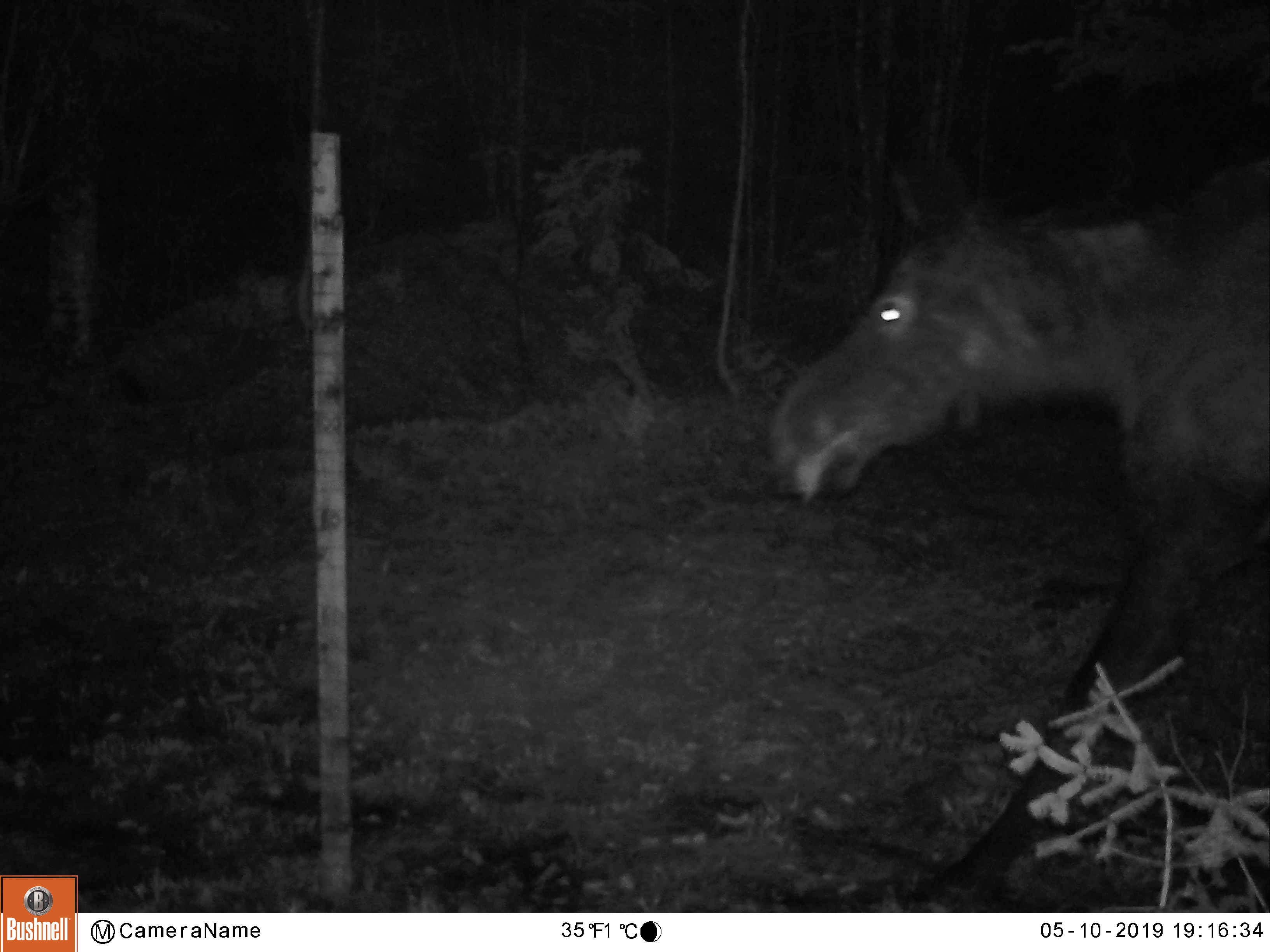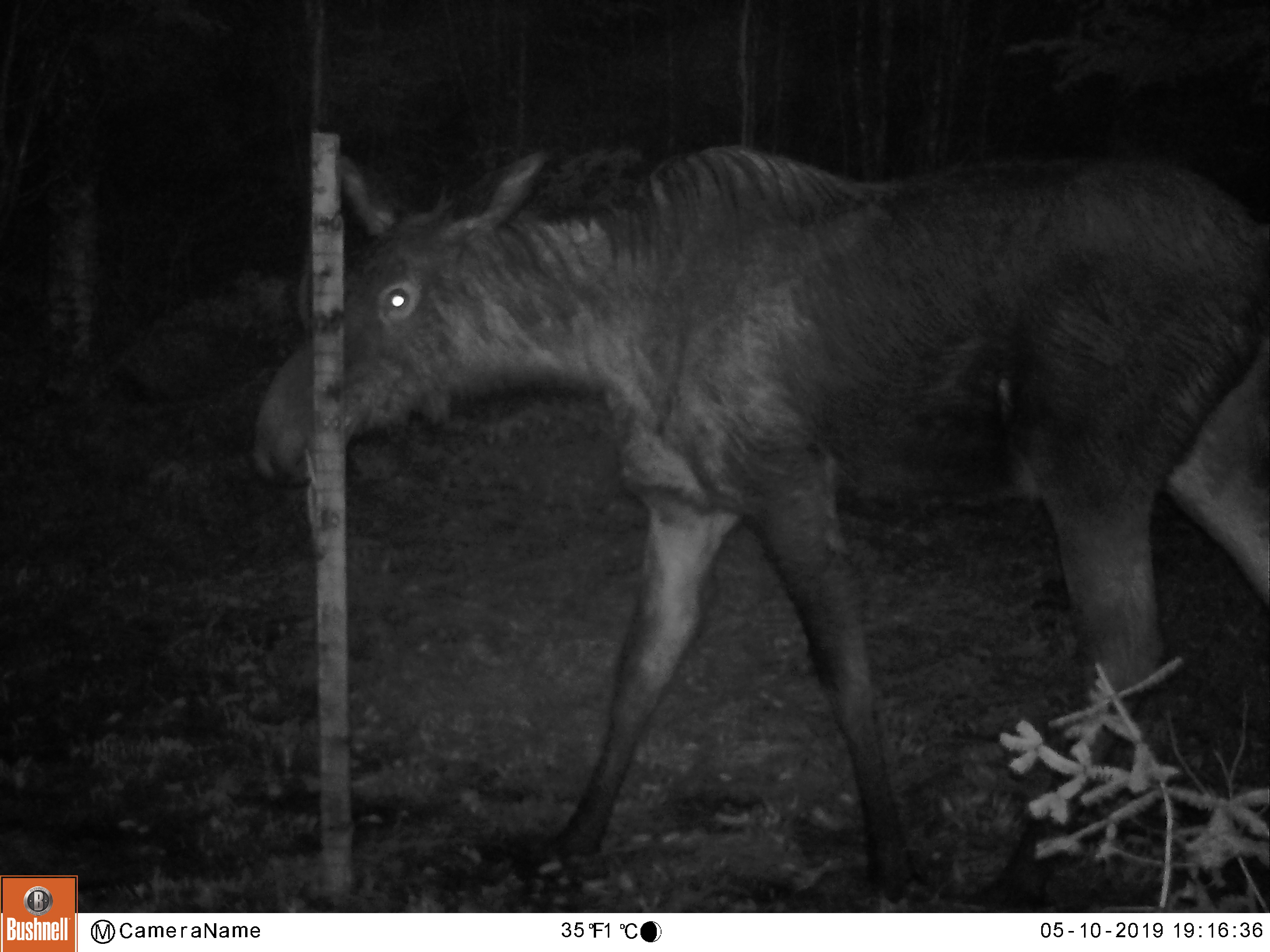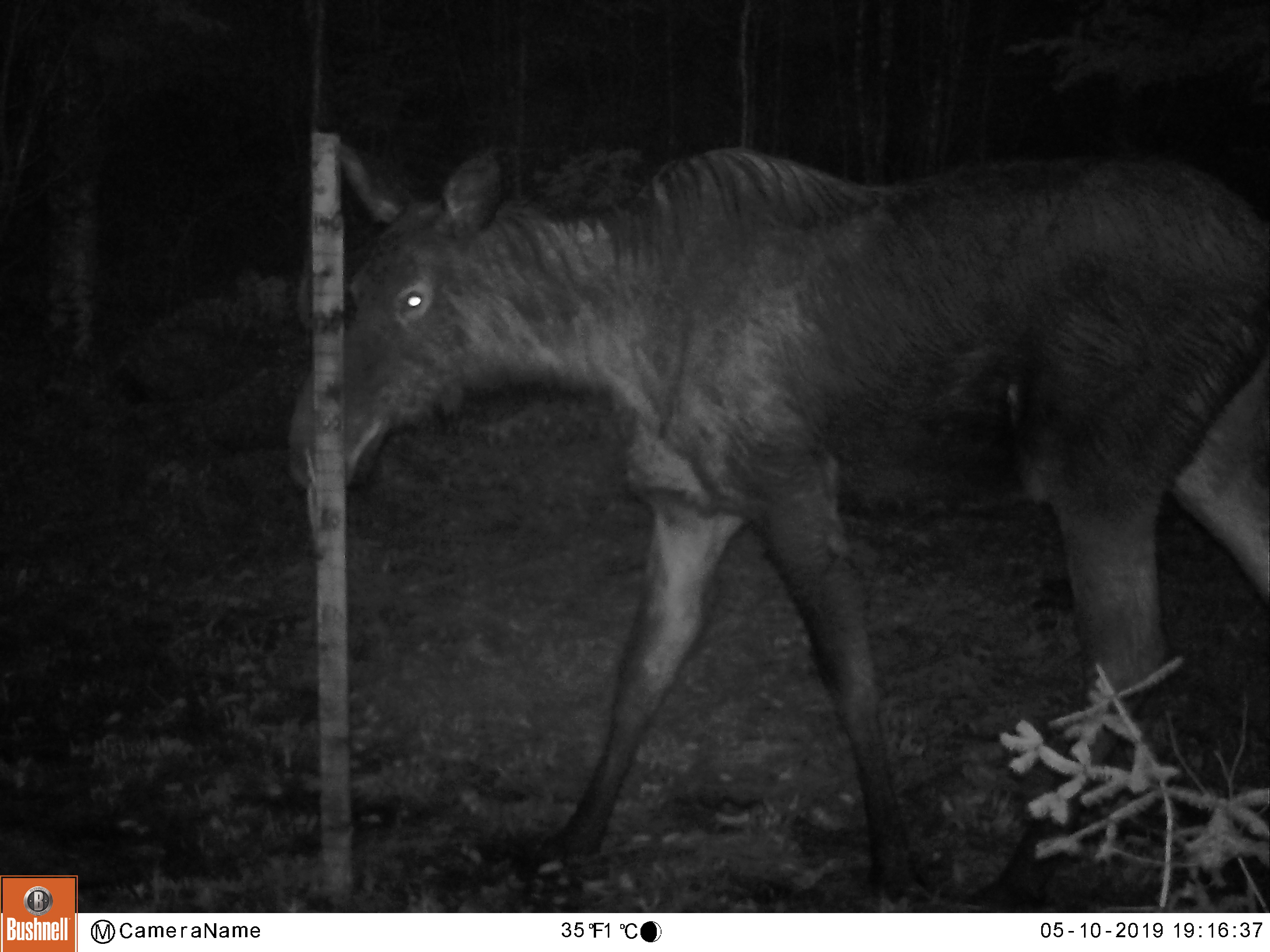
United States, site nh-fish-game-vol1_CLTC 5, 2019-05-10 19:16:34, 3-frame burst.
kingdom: Animalia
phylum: Chordata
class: Mammalia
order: Artiodactyla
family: Cervidae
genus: Alces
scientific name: Alces alces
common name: moose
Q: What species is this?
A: Moose (Alces alces).